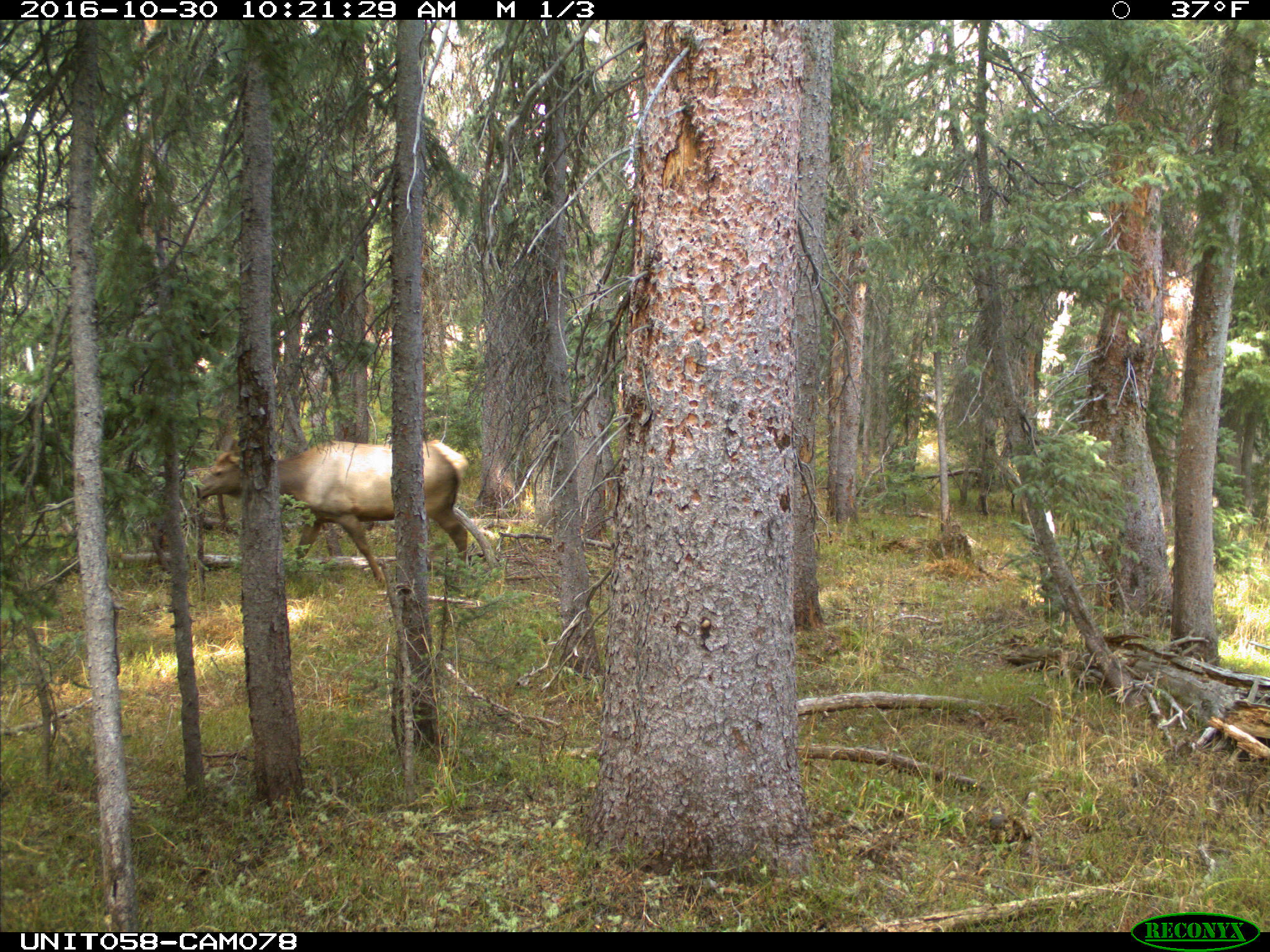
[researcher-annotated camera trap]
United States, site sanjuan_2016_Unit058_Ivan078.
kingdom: Animalia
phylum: Chordata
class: Mammalia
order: Artiodactyla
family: Cervidae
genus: Cervus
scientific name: Cervus elaphus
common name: red deer